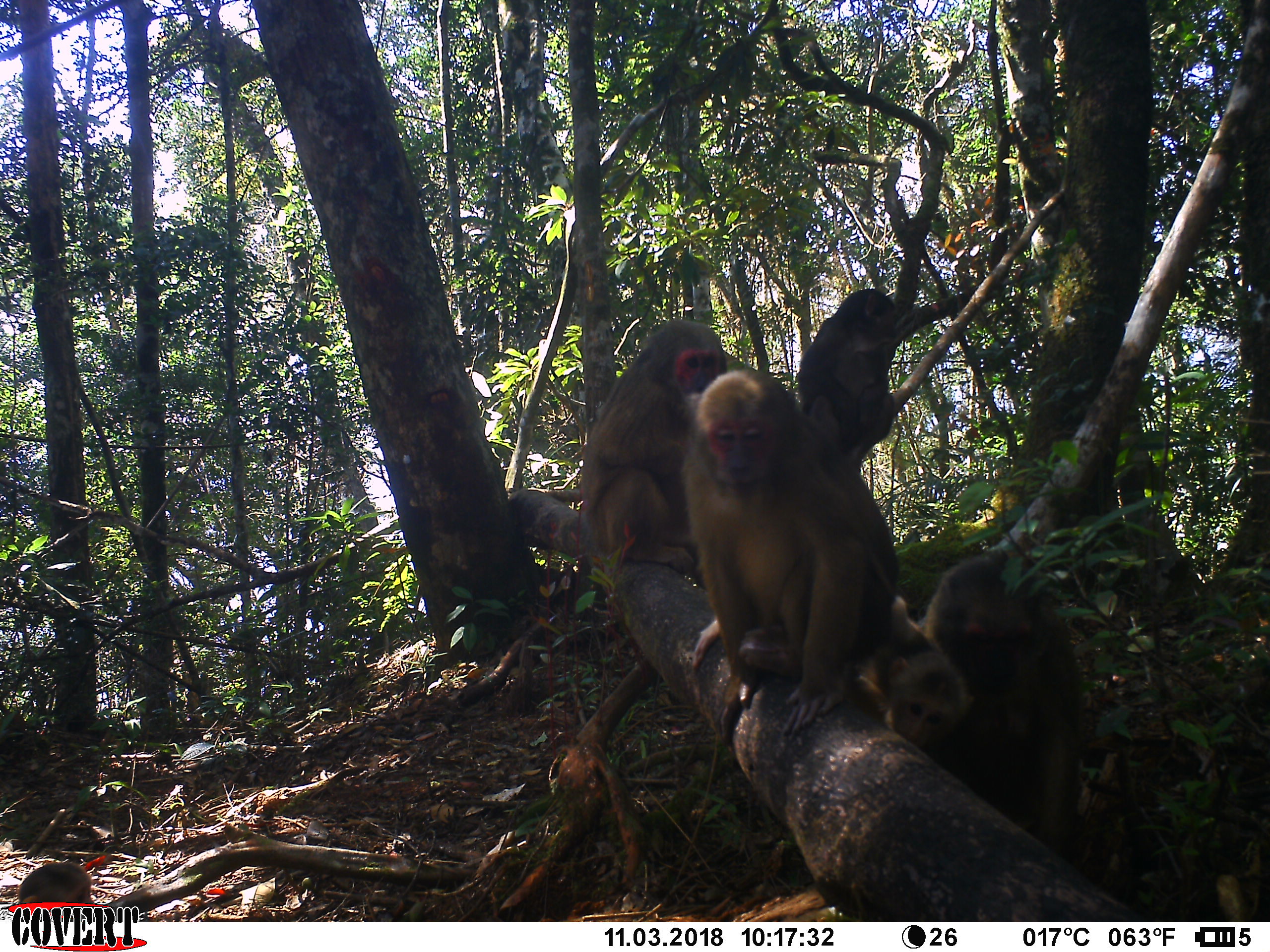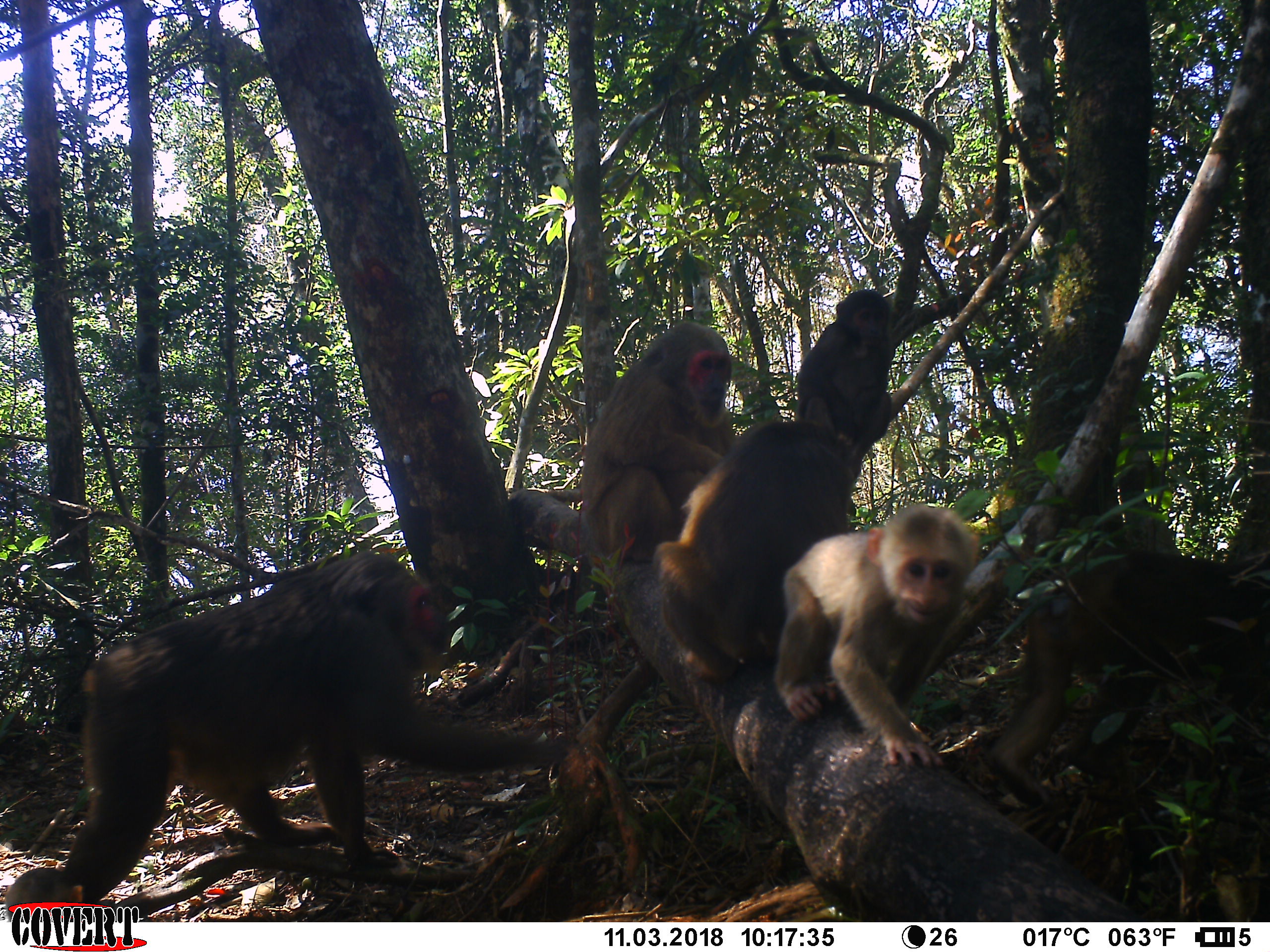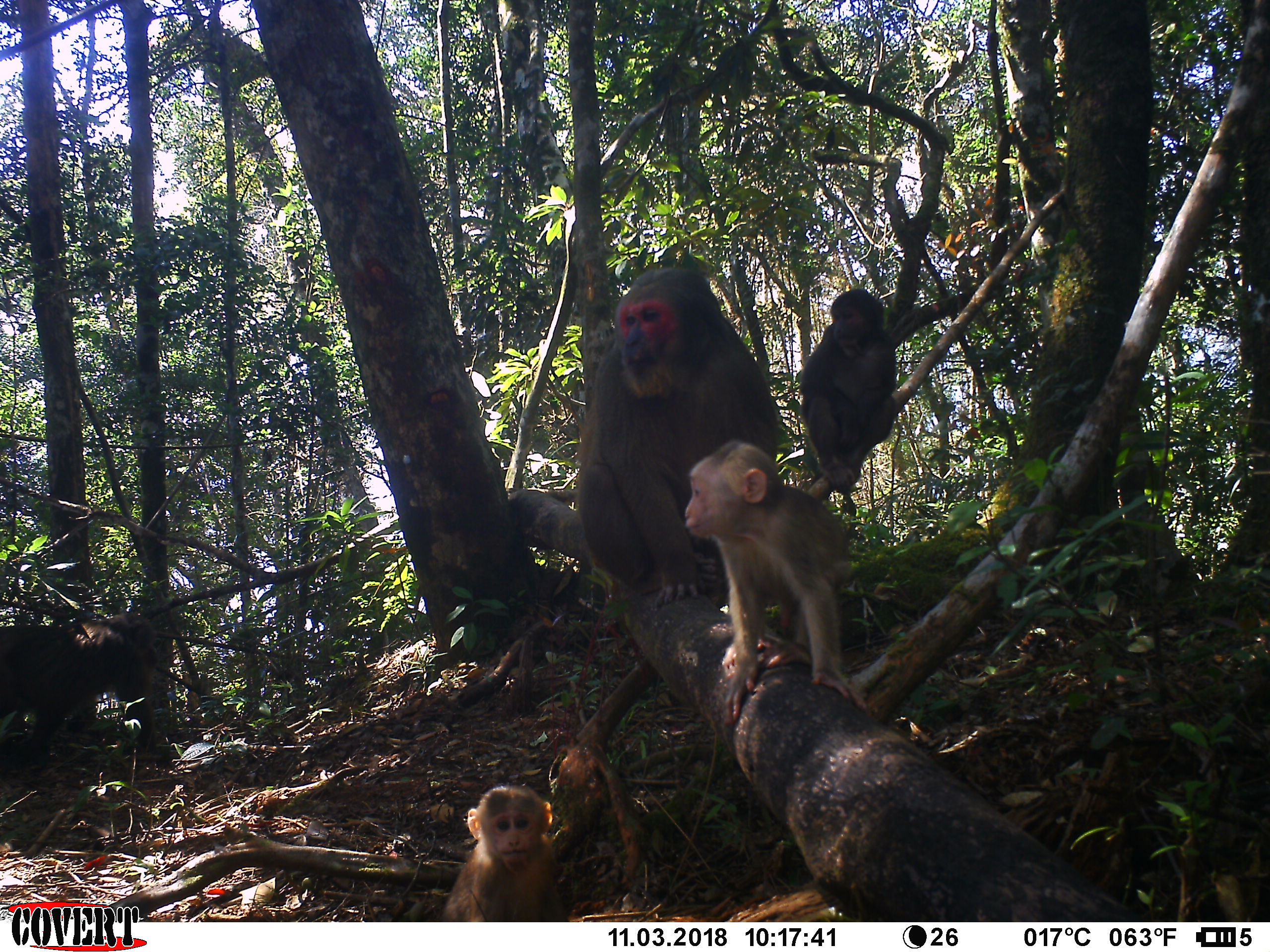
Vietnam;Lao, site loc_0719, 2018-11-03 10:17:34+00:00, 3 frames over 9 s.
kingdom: Animalia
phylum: Chordata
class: Mammalia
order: Primates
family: Cercopithecidae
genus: Macaca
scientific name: Macaca arctoides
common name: stump-tailed macaque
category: stump tailed macaque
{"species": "stump tailed macaque (stump-tailed macaque) (Macaca arctoides)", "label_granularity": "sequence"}